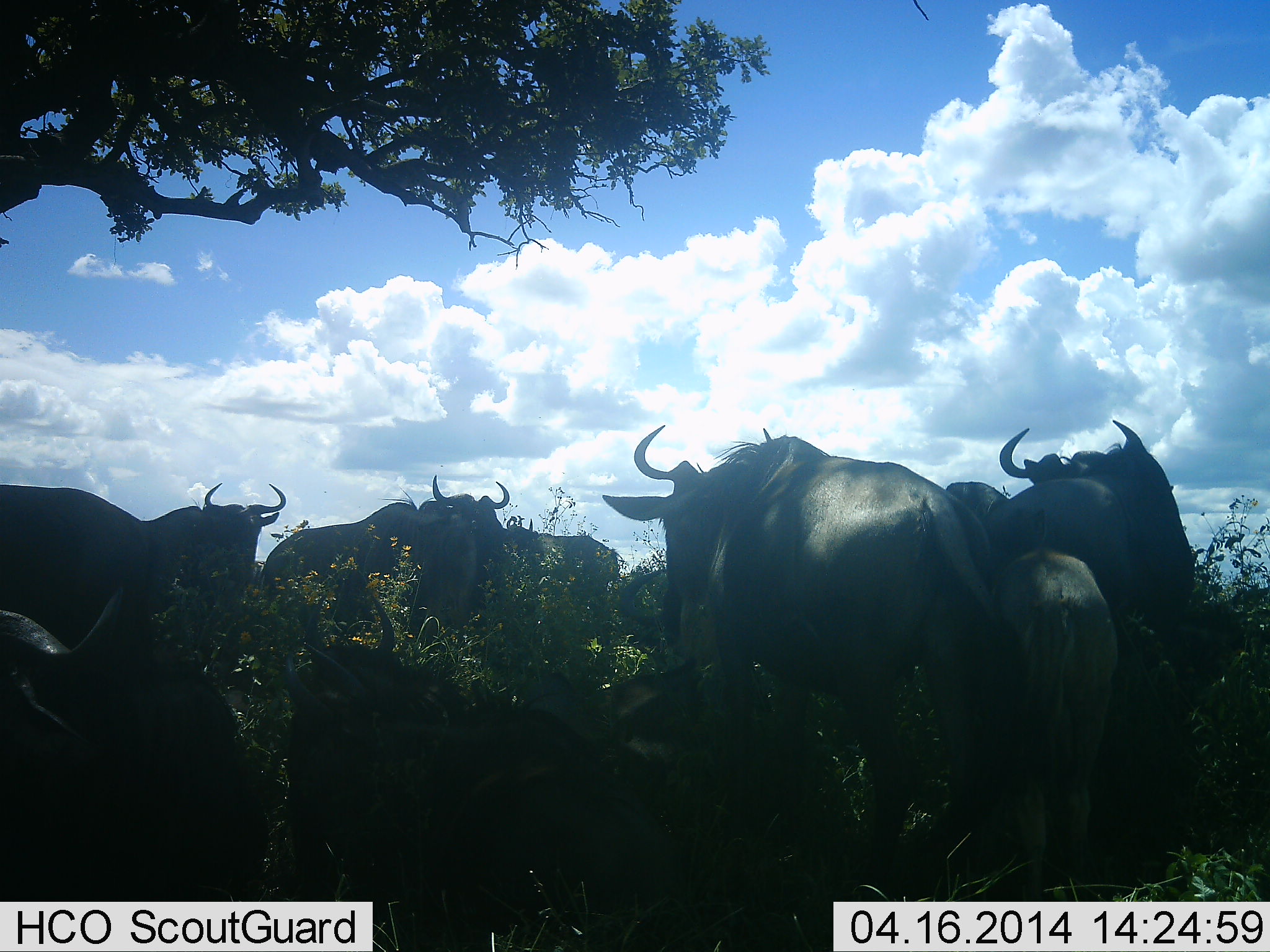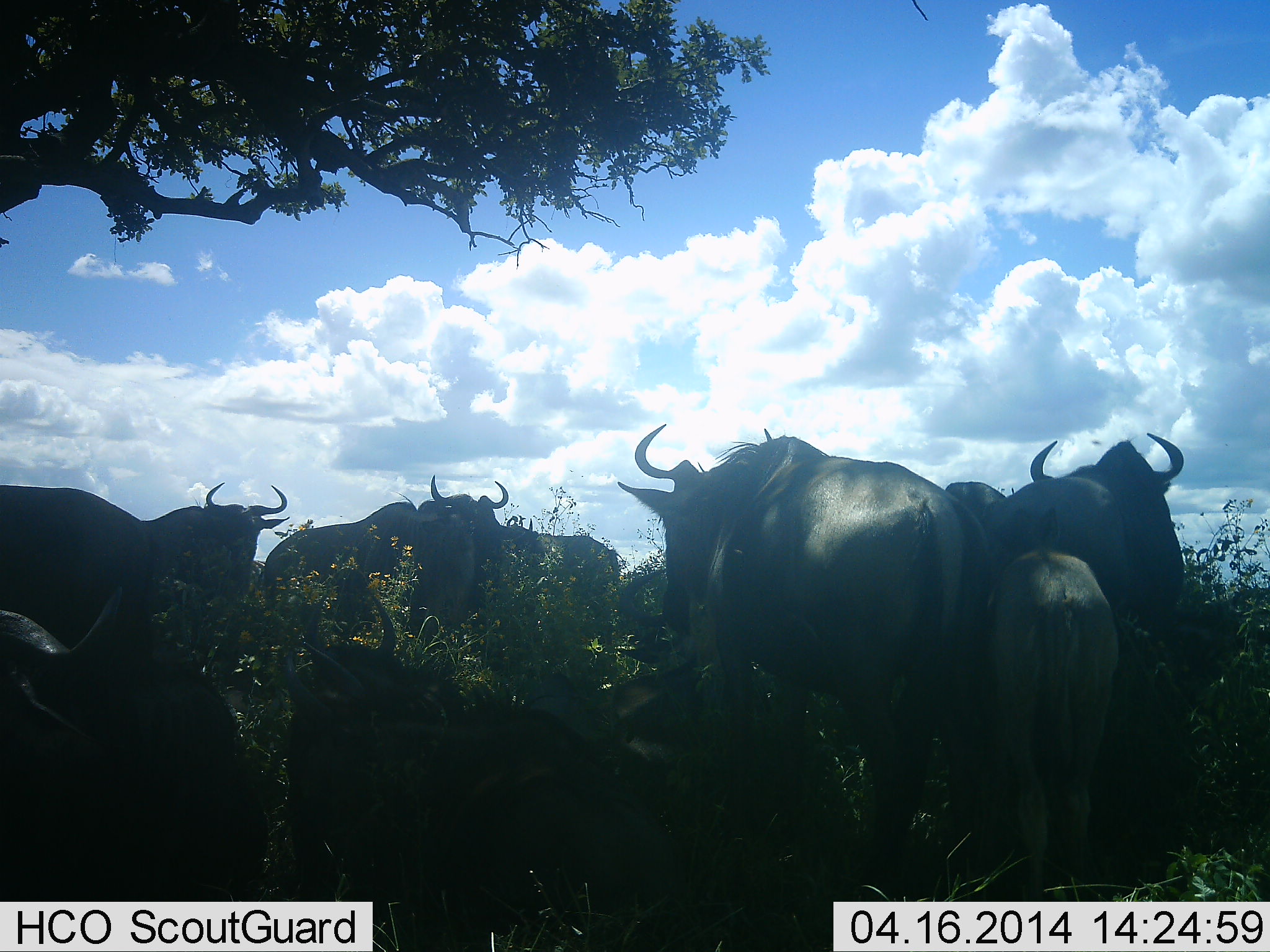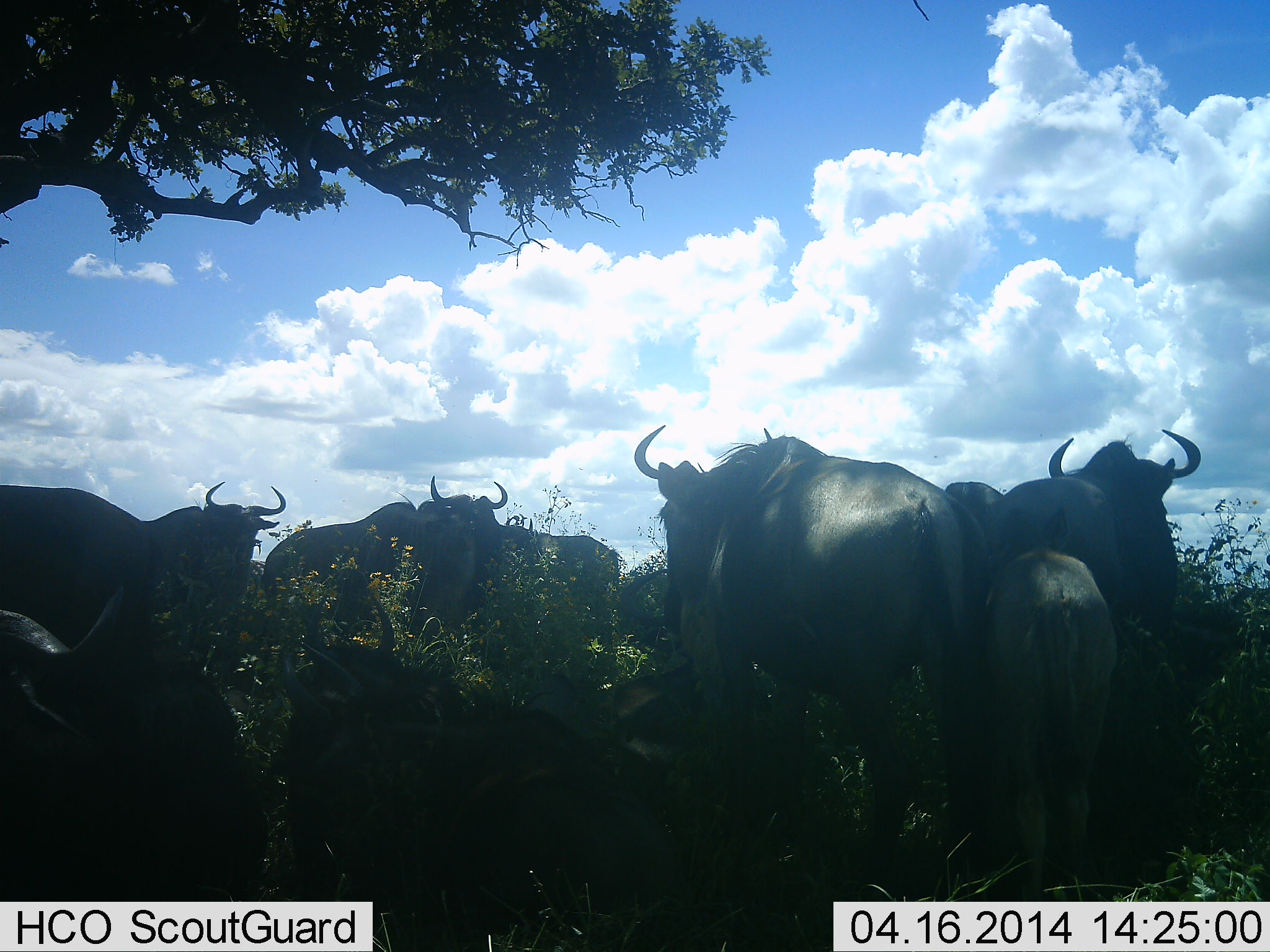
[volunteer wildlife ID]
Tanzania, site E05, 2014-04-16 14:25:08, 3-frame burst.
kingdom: Animalia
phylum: Chordata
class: Mammalia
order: Artiodactyla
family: Bovidae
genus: Connochaetes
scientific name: Connochaetes taurinus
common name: blue wildebeest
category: wildebeest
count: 9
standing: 91%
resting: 55%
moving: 0%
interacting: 9%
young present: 55%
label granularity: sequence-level